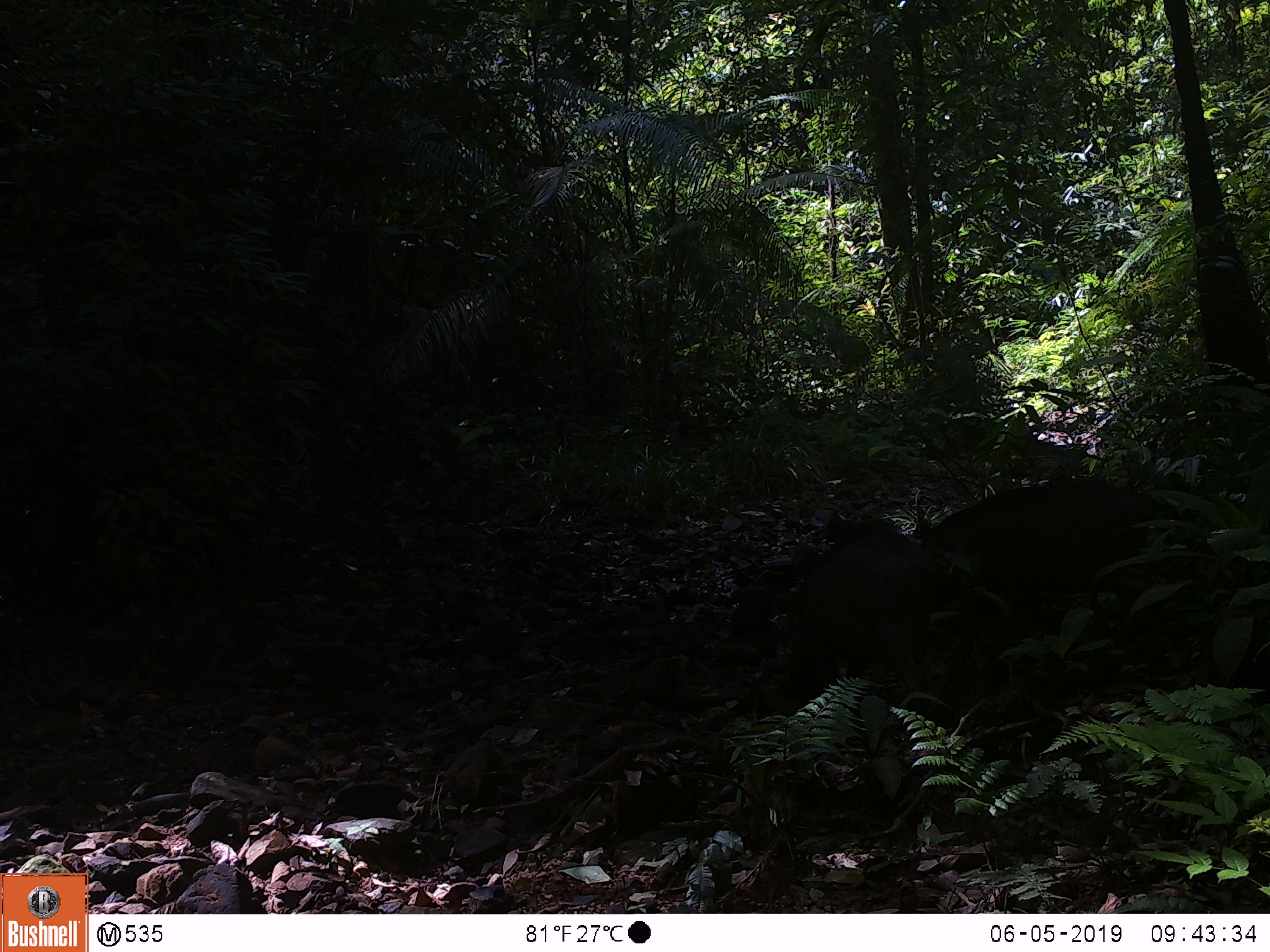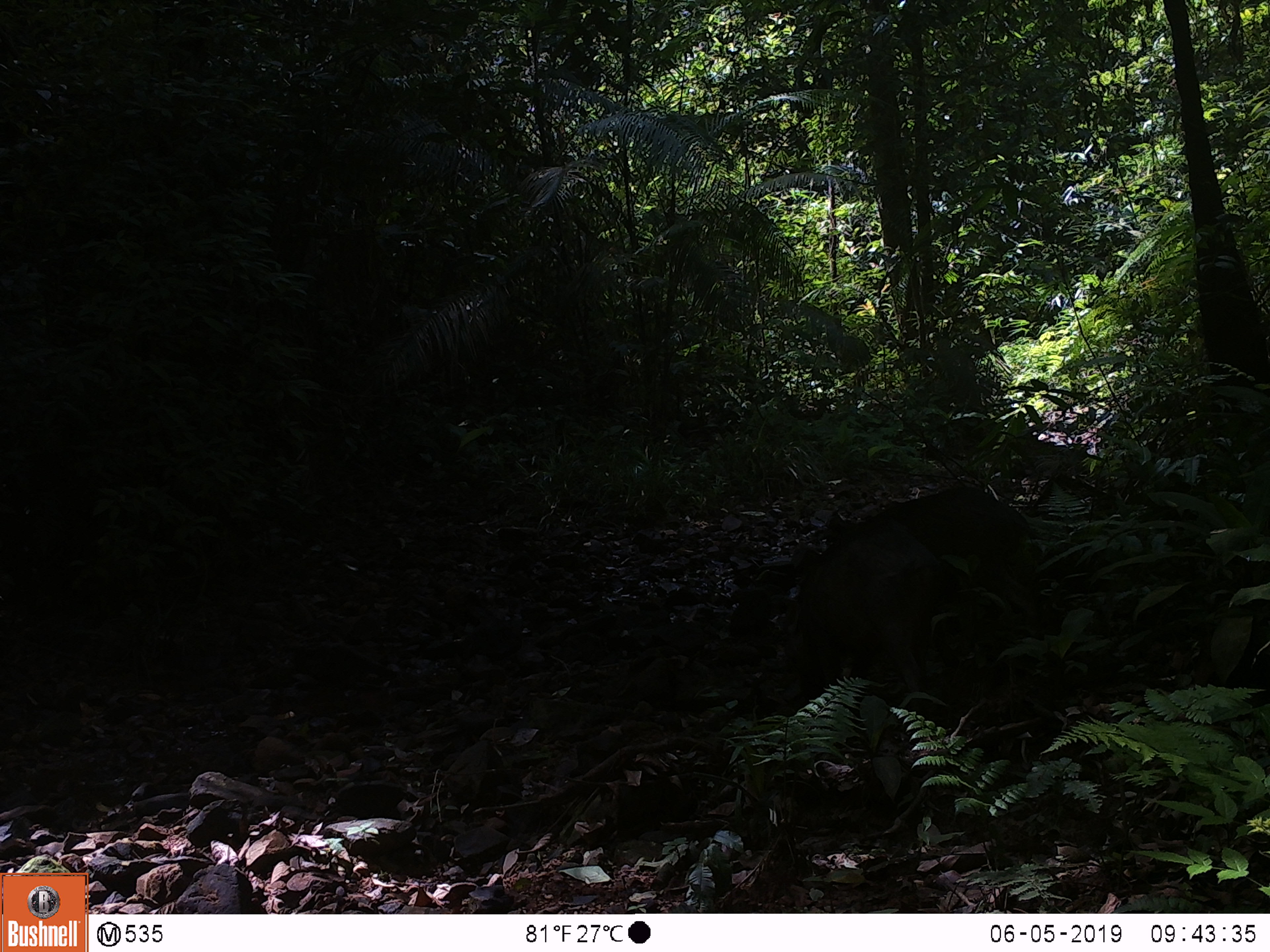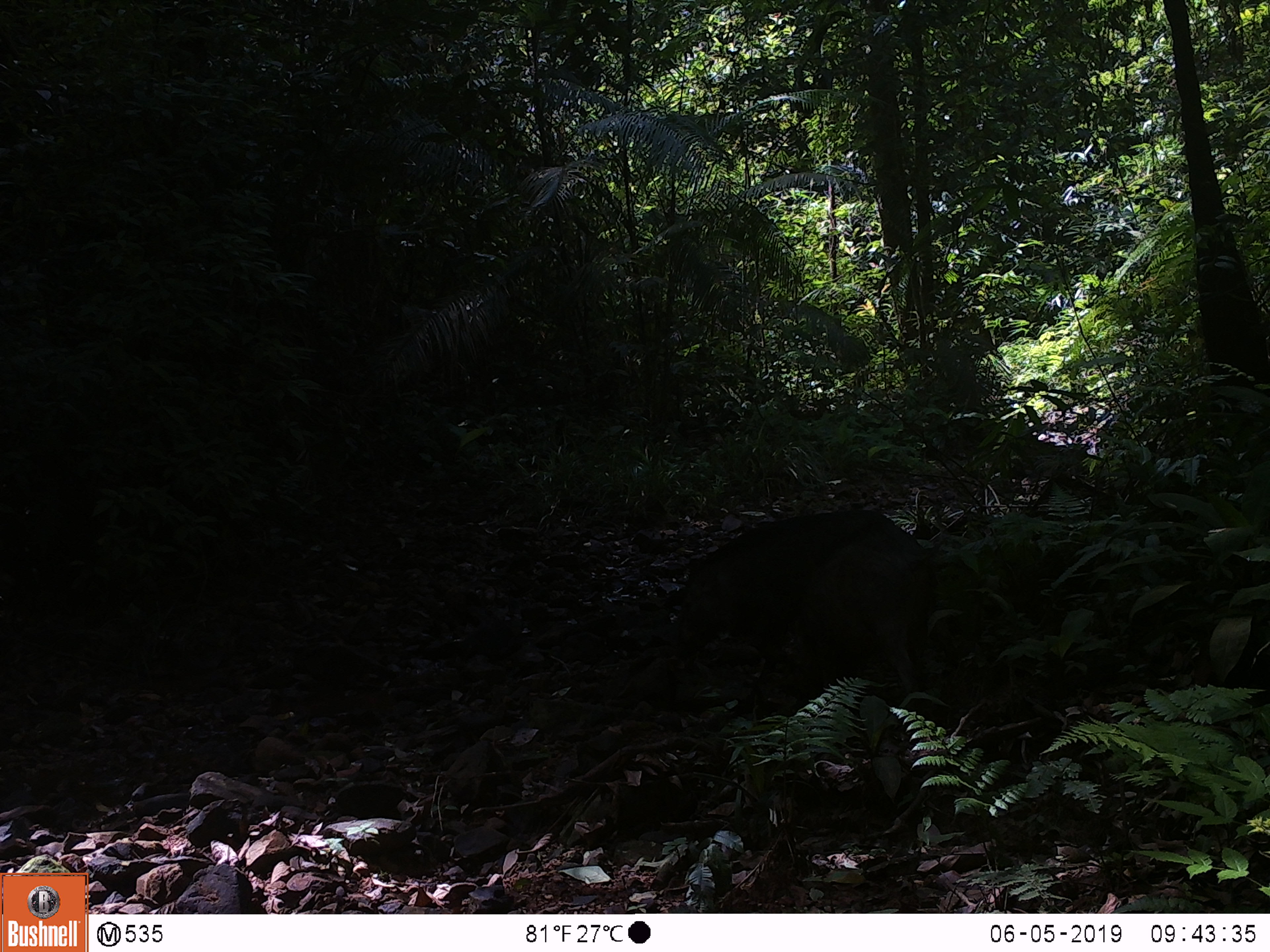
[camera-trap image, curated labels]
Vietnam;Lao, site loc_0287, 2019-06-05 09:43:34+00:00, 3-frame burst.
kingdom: Animalia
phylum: Chordata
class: Mammalia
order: Artiodactyla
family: Suidae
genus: Sus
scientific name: Sus scrofa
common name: eurasian wild pig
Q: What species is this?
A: Eurasian wild pig (Sus scrofa).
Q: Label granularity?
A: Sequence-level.